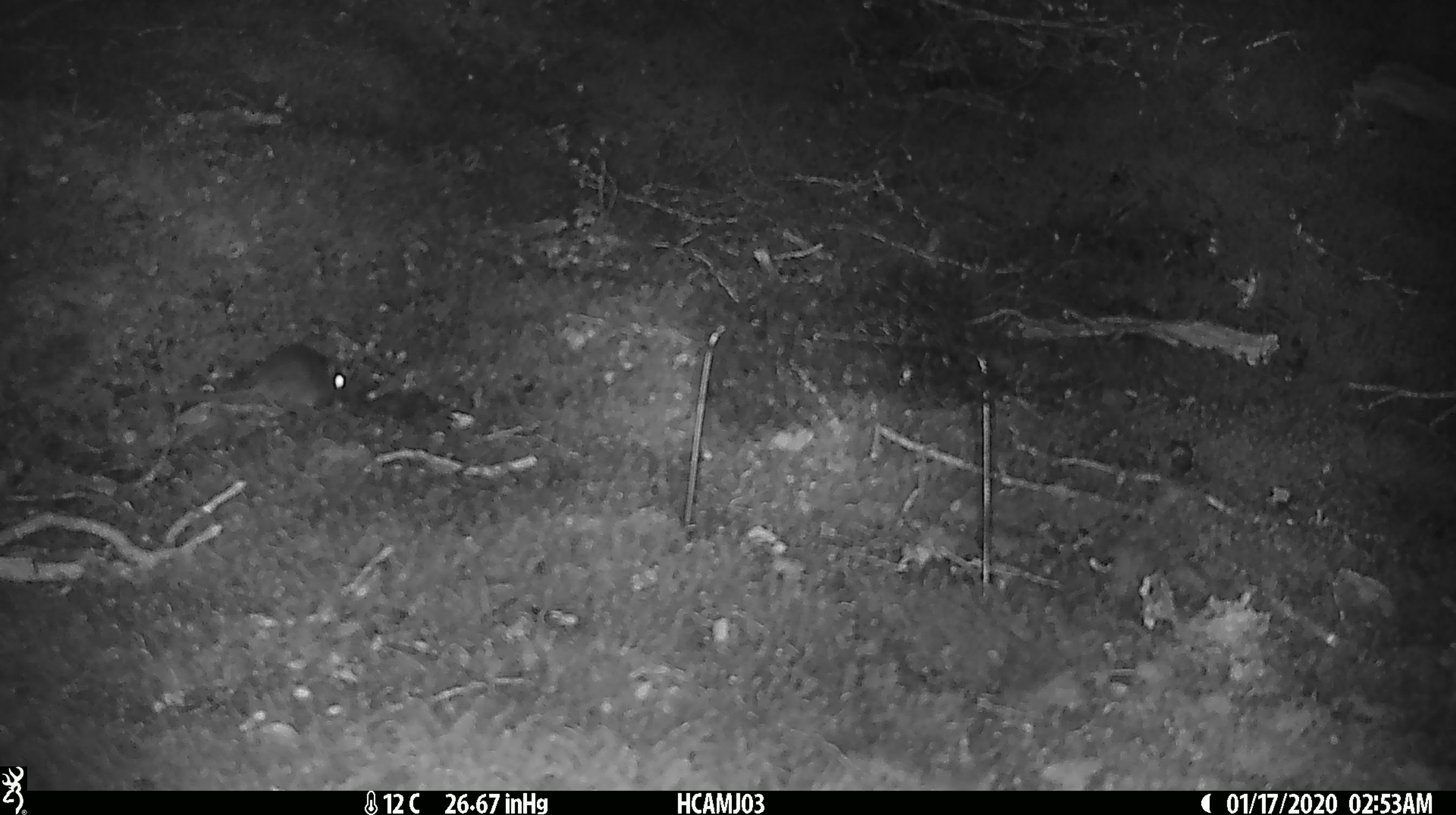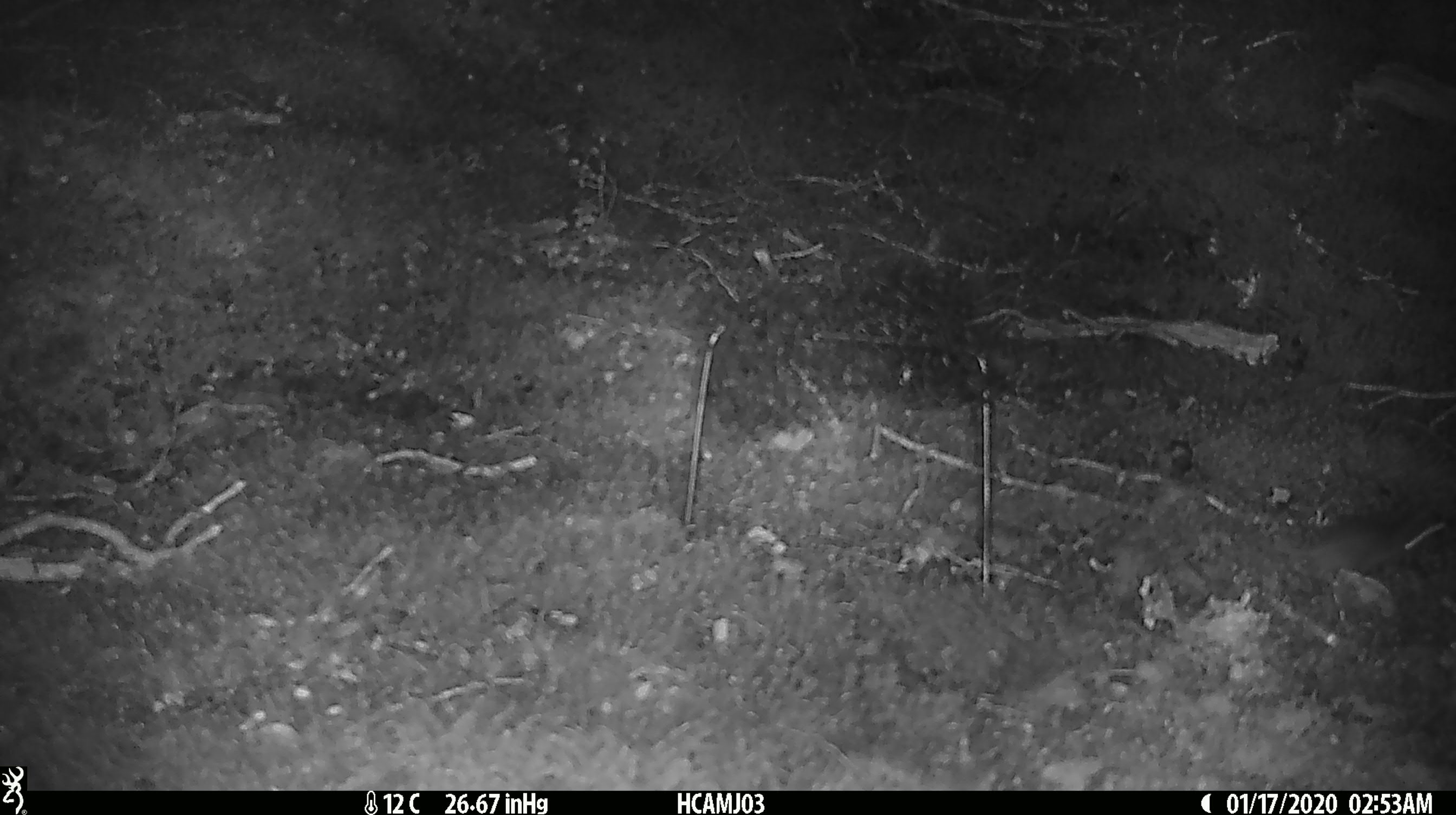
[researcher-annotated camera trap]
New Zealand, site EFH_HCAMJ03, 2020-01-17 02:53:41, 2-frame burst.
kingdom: Animalia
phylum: Chordata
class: Mammalia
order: Rodentia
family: Muridae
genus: Mus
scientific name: Mus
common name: mouse